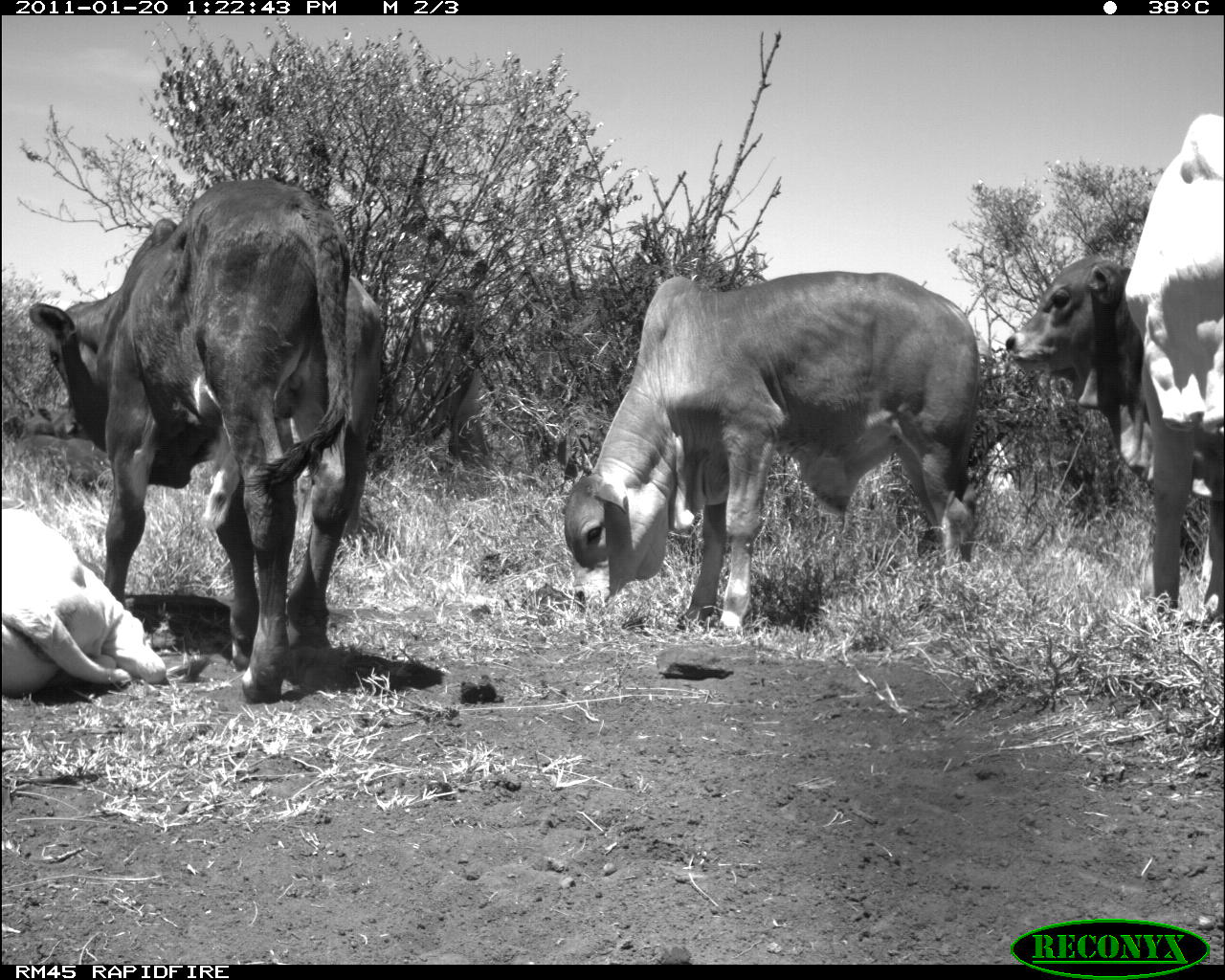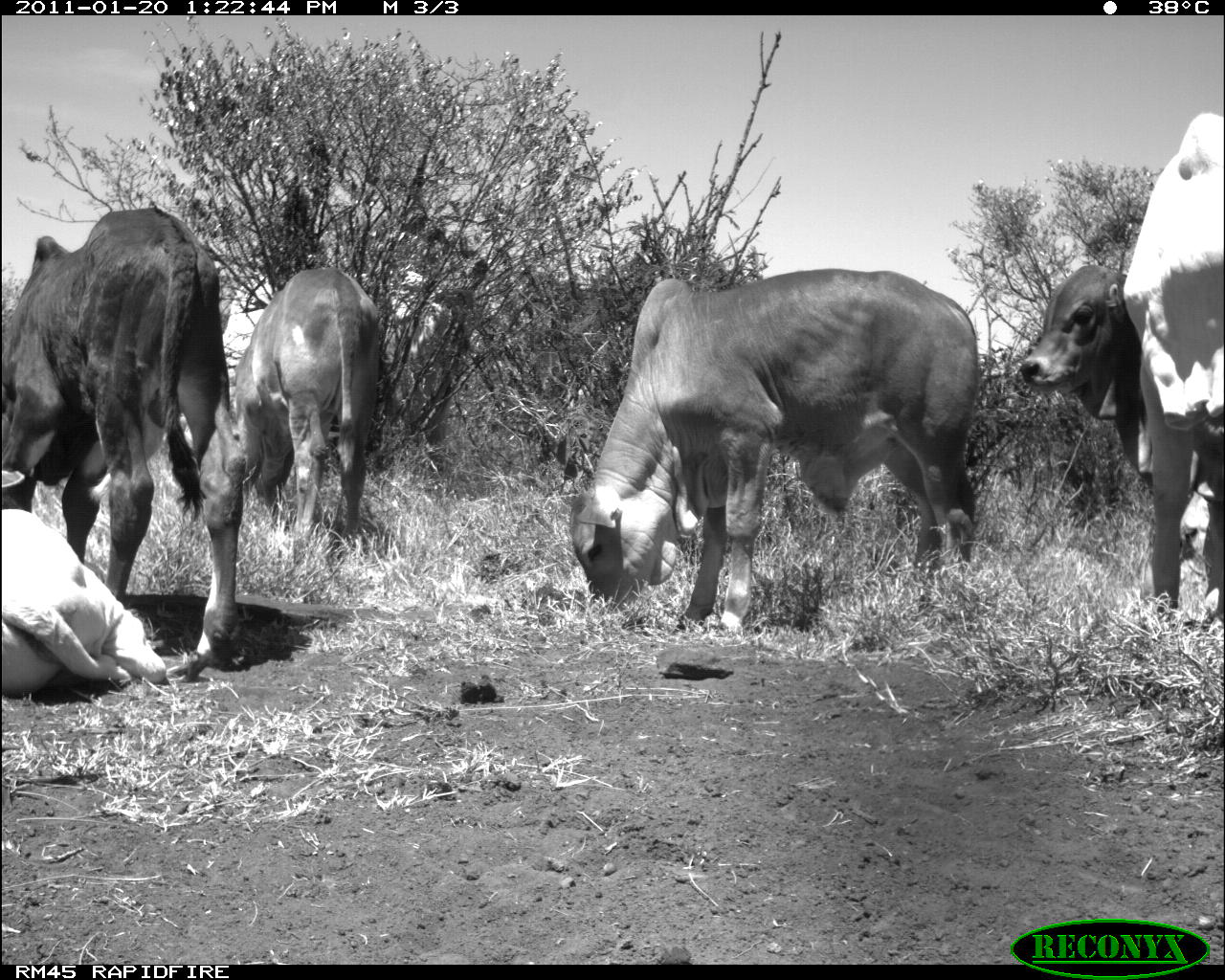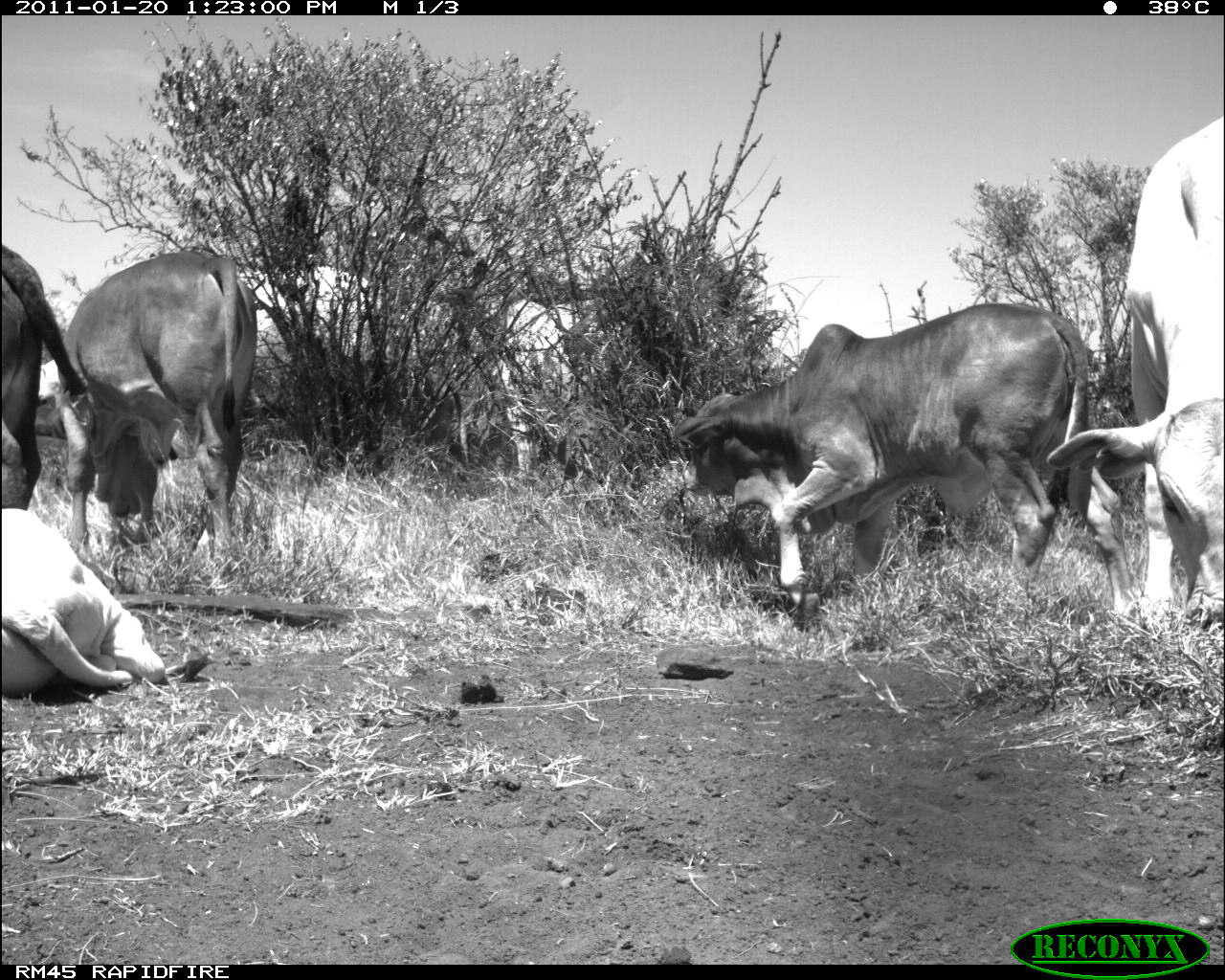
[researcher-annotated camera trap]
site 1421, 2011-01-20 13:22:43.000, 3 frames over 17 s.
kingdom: Animalia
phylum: Chordata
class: Mammalia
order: Artiodactyla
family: Bovidae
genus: Bos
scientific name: Bos taurus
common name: domestic cattle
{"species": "Bos taurus (domestic cattle)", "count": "6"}